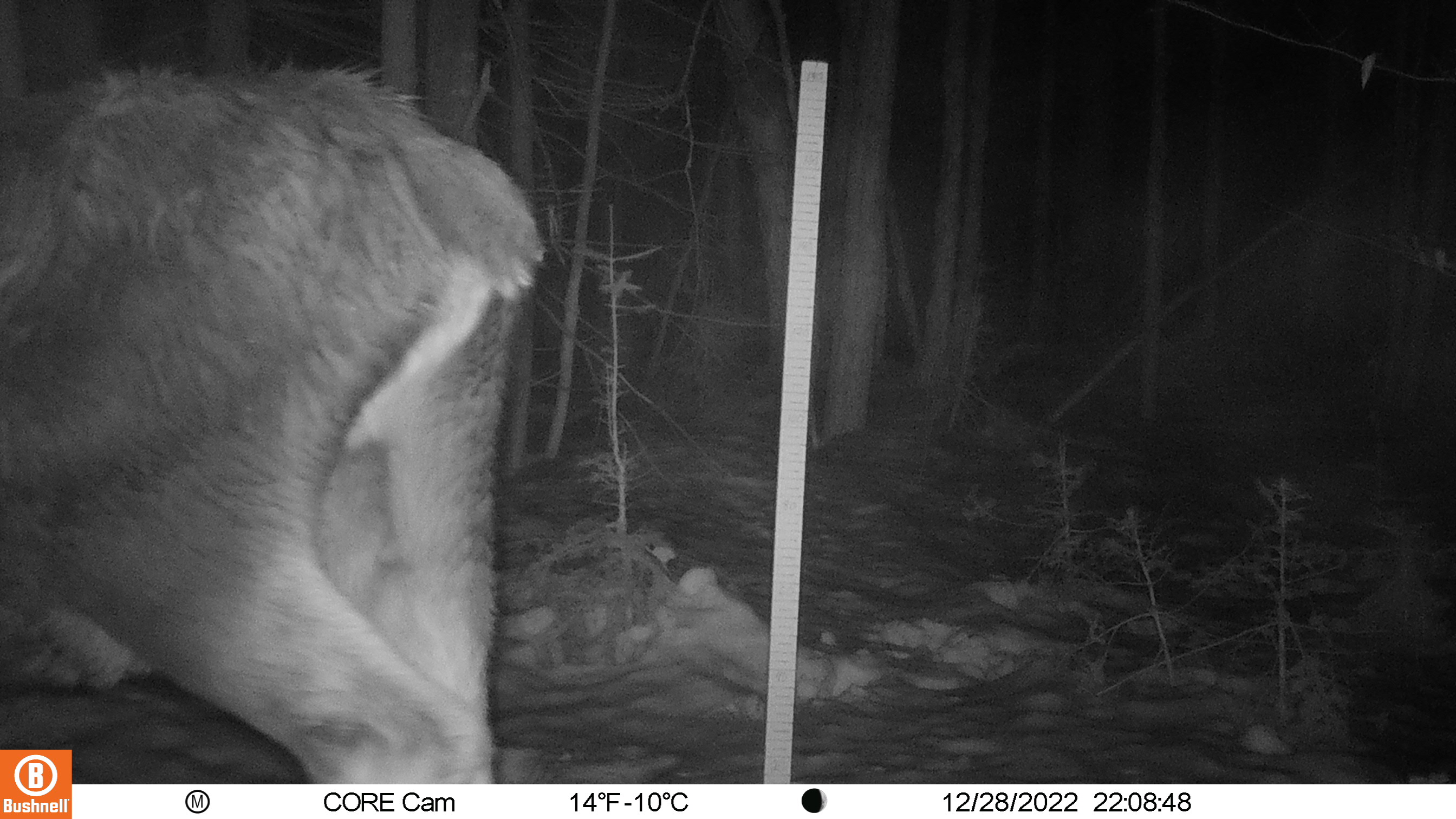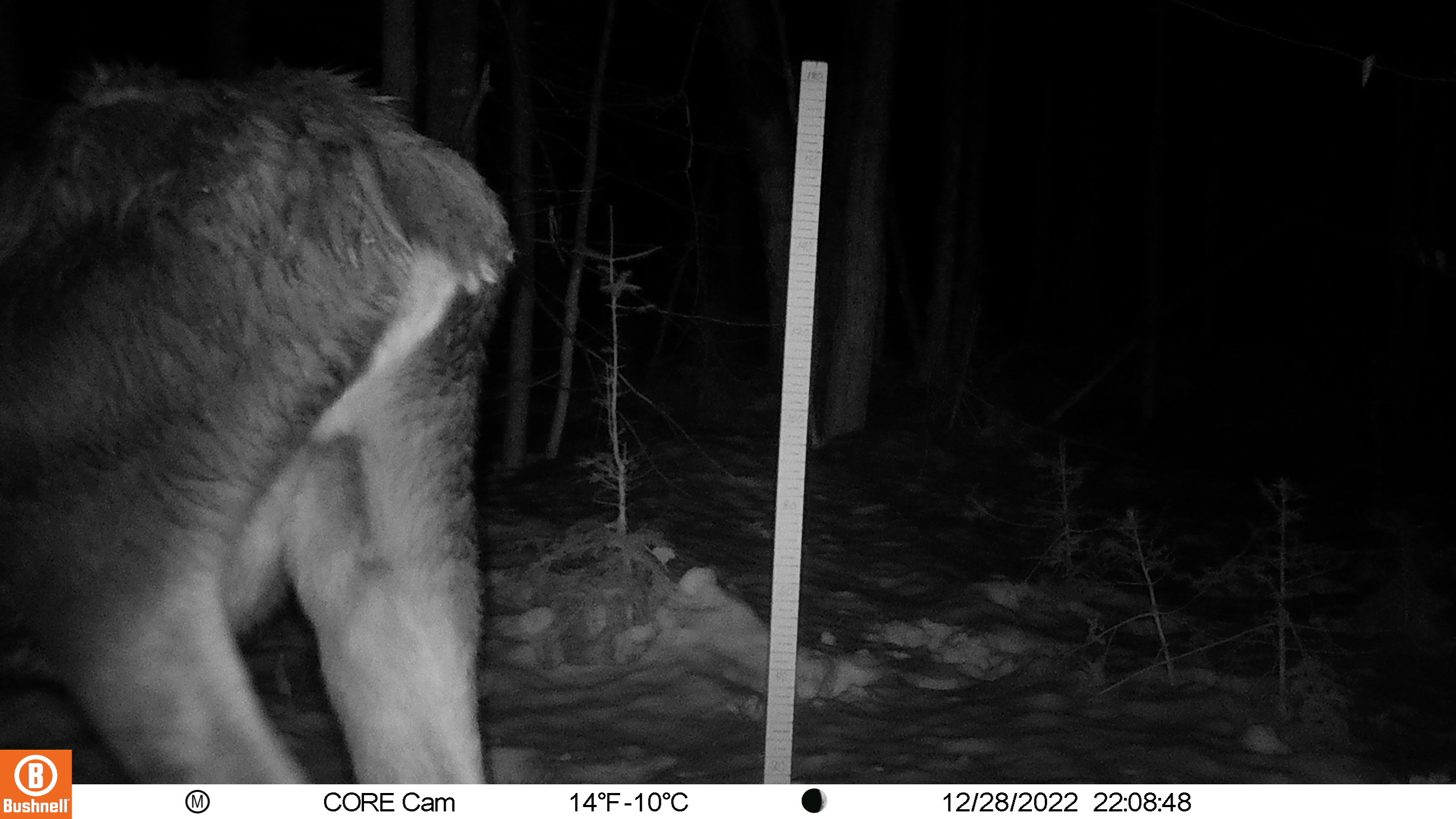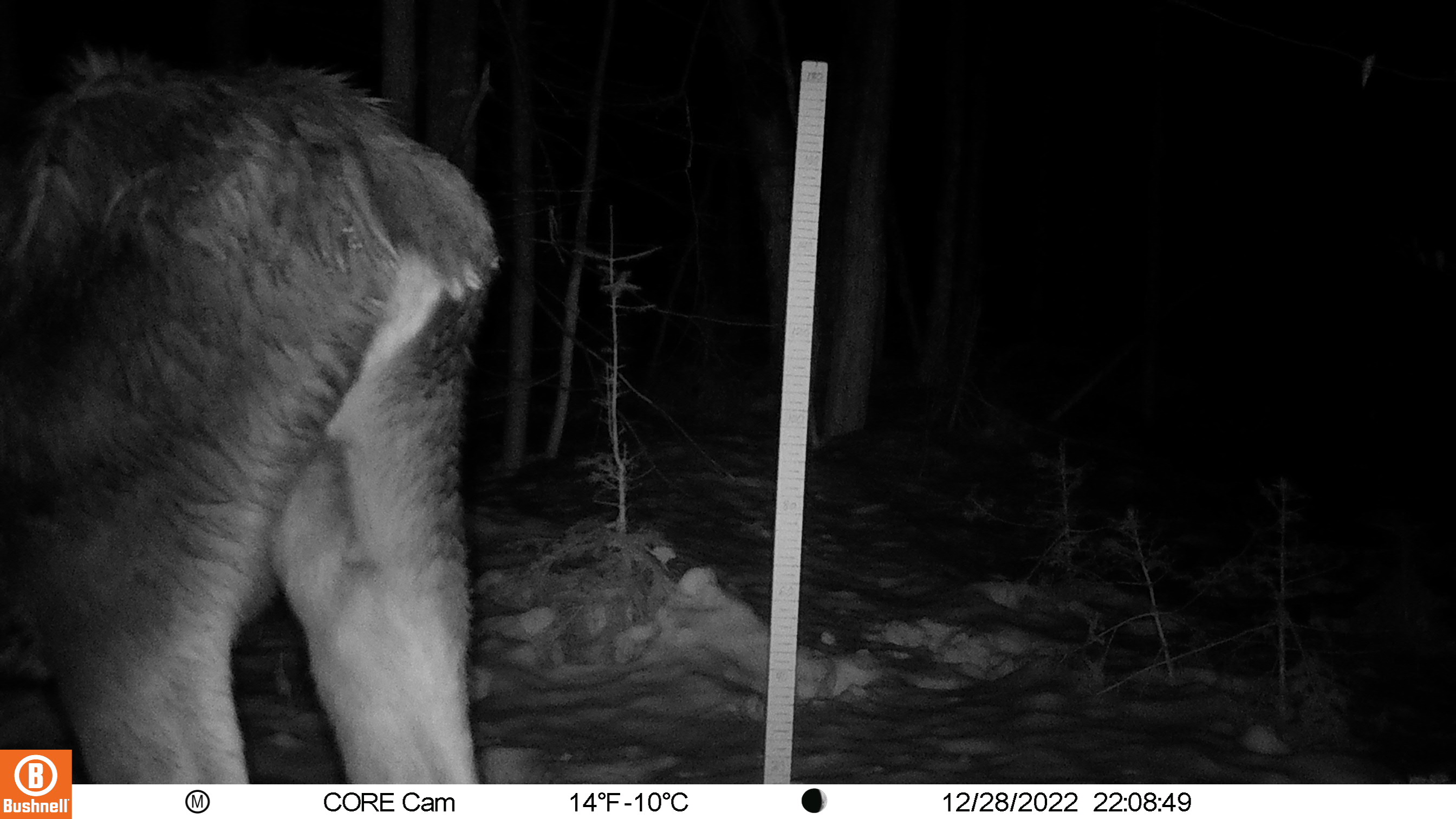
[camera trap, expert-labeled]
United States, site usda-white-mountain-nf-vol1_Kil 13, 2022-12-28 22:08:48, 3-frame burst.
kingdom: Animalia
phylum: Chordata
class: Mammalia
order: Artiodactyla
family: Cervidae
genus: Alces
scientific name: Alces alces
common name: moose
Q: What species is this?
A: Moose (Alces alces).